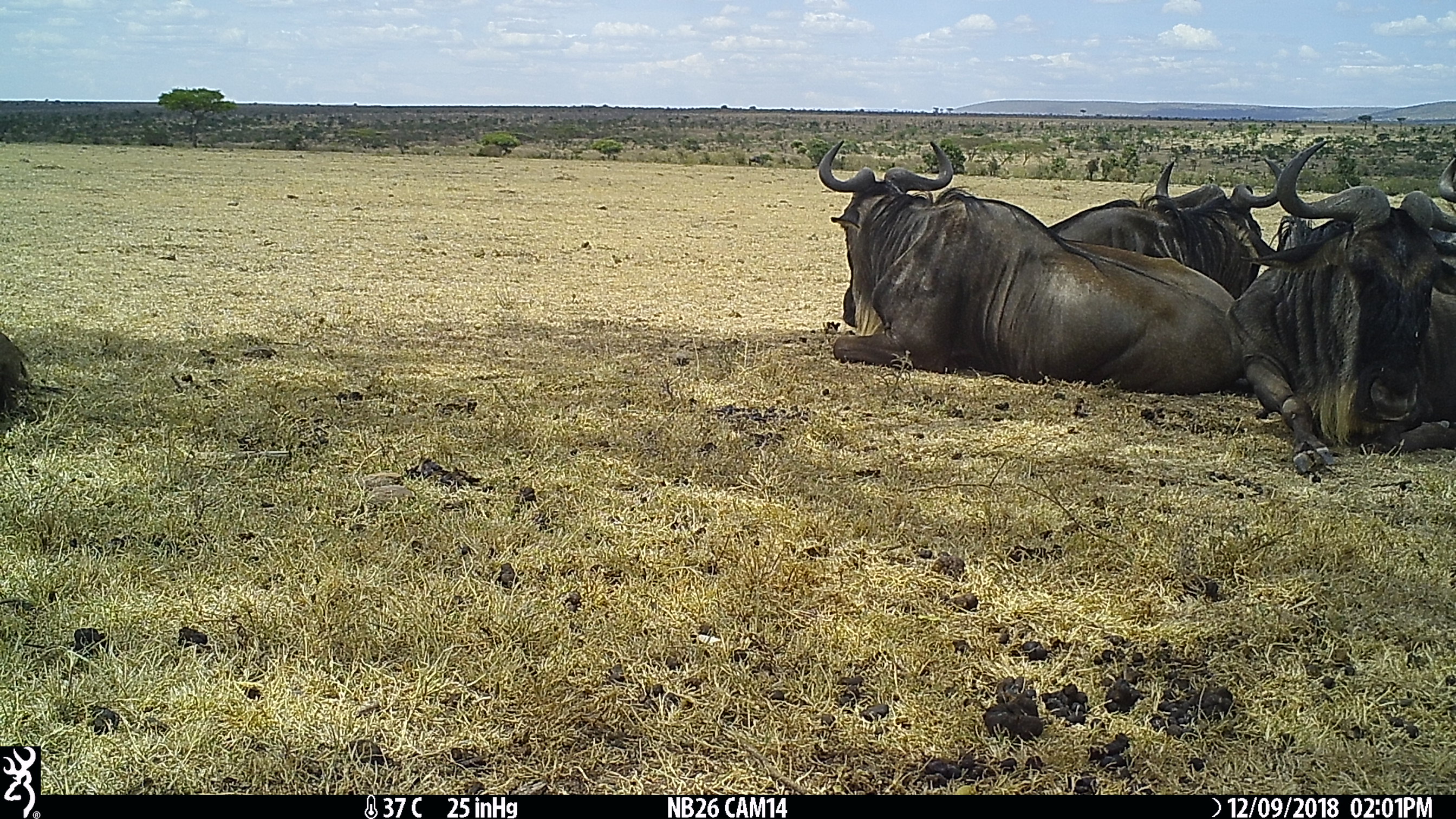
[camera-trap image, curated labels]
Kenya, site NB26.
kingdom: Animalia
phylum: Chordata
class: Mammalia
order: Artiodactyla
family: Bovidae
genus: Connochaetes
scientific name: Connochaetes taurinus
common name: blue wildebeest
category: wildebeest